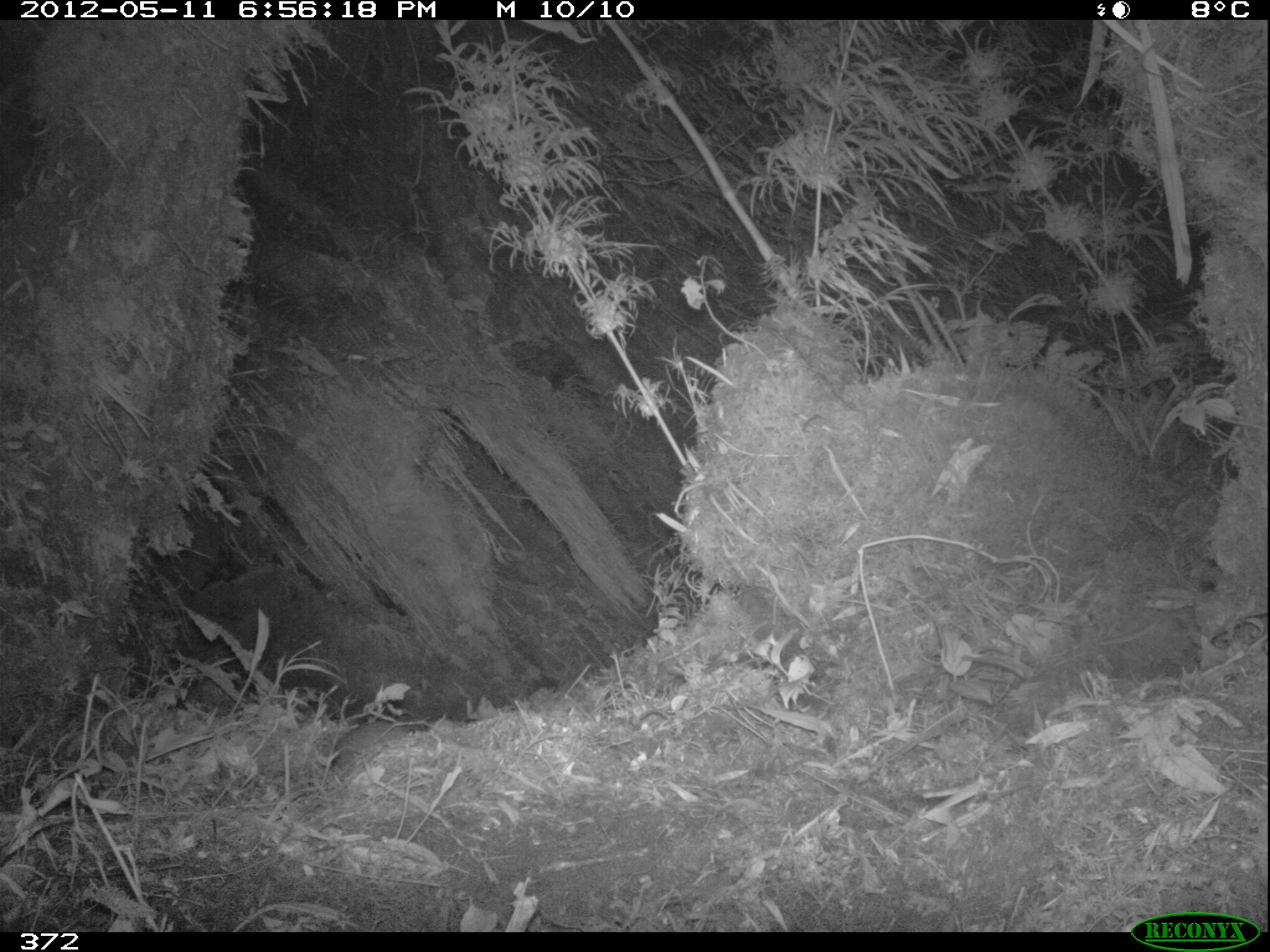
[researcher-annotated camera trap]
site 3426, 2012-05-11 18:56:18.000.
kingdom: Animalia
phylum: Chordata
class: Mammalia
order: Rodentia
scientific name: Rodentia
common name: rodents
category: unknown rodent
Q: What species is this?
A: Unknown rodent (rodents) (Rodentia).